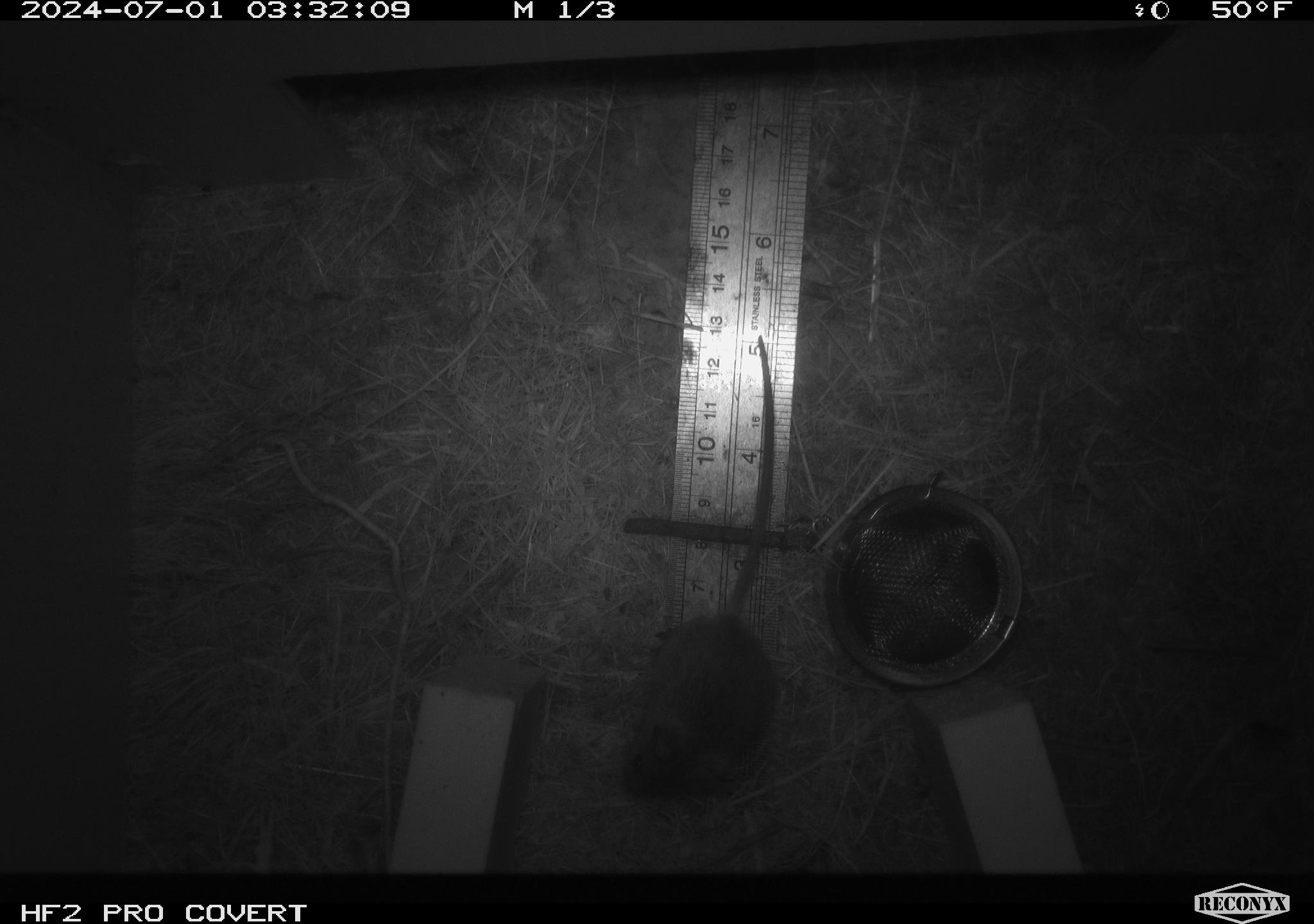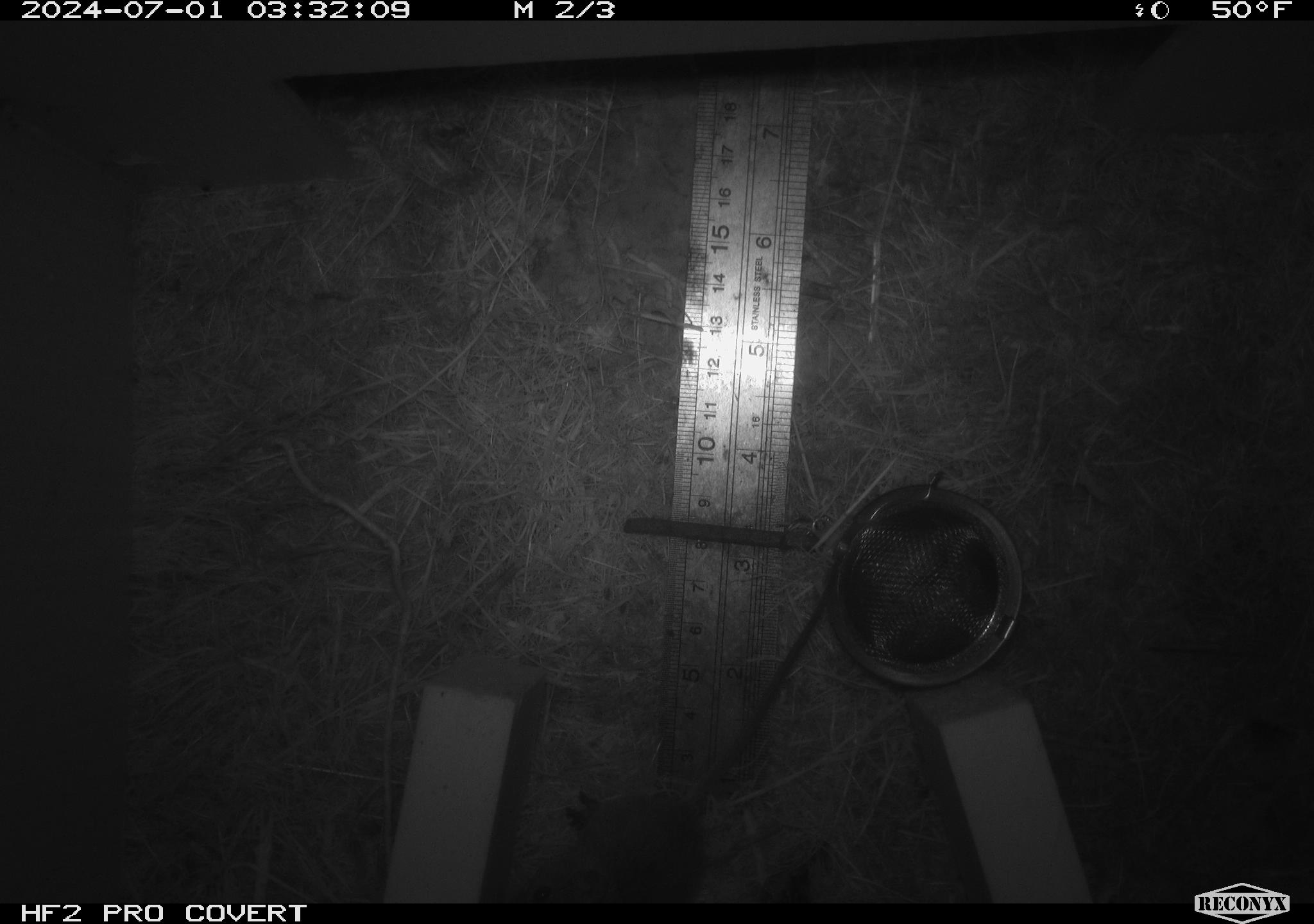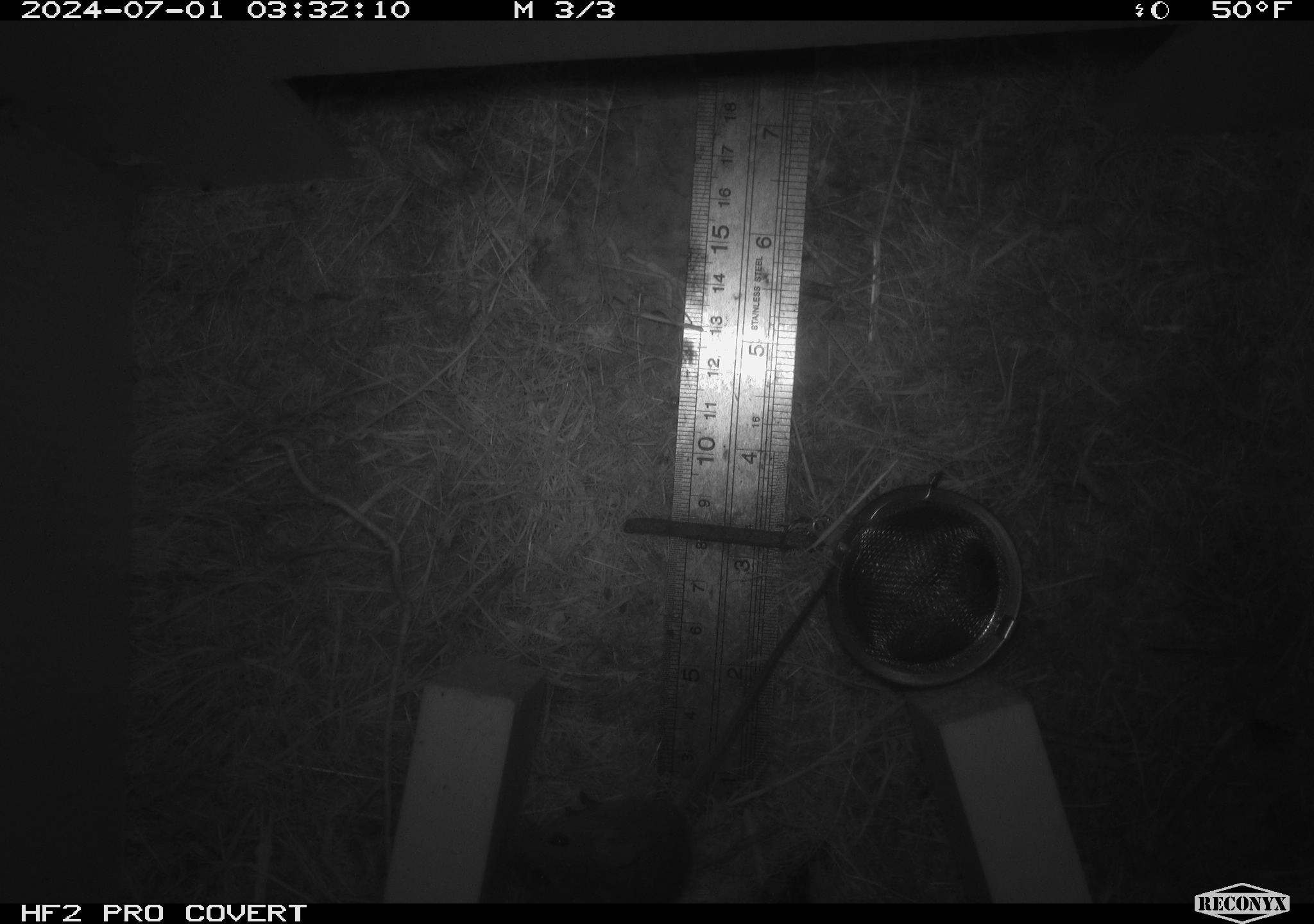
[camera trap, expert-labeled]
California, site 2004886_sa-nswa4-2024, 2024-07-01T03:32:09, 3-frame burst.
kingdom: Animalia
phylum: Chordata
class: Mammalia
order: Rodentia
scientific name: Rodentia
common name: rodent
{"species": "rodent (Rodentia)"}